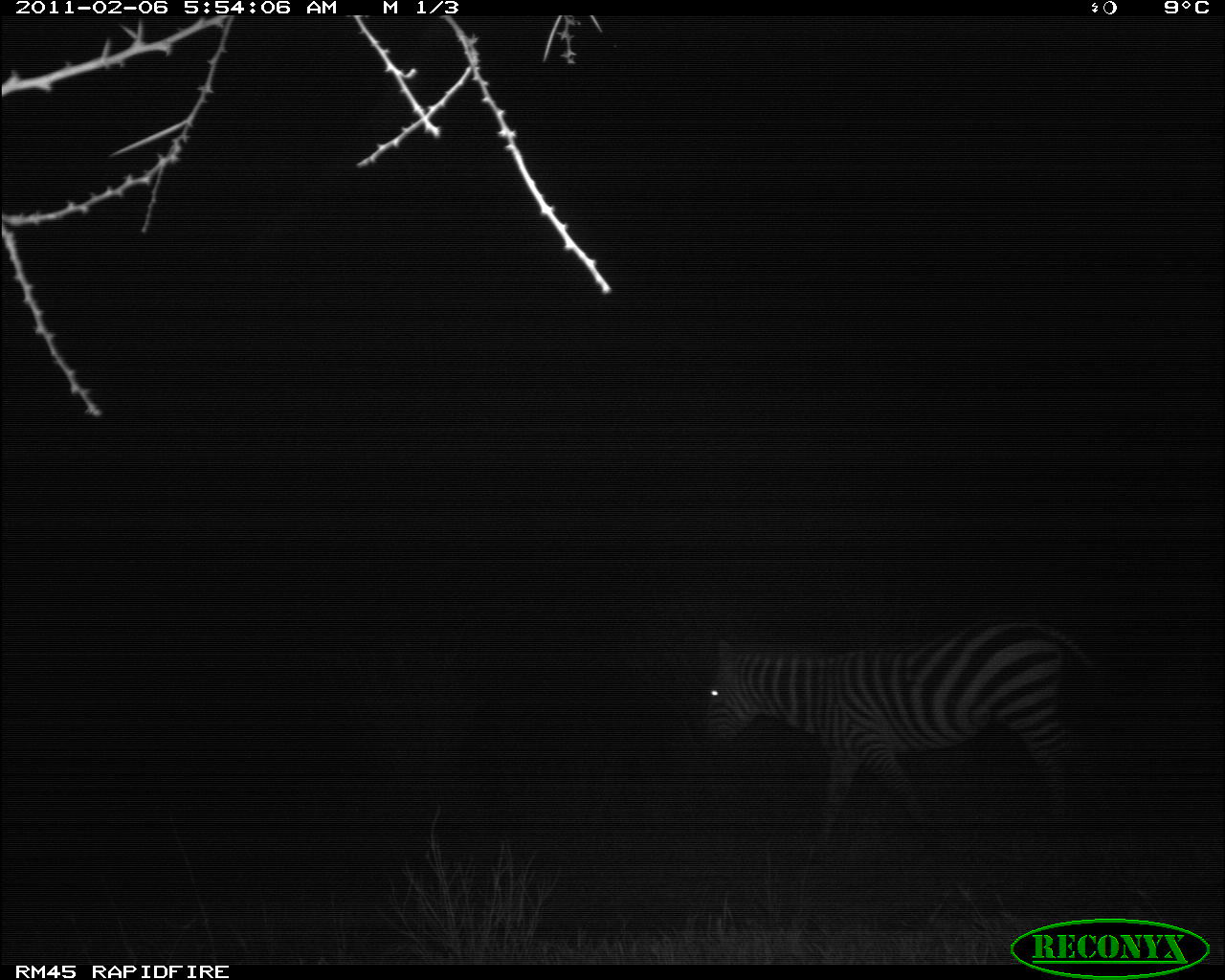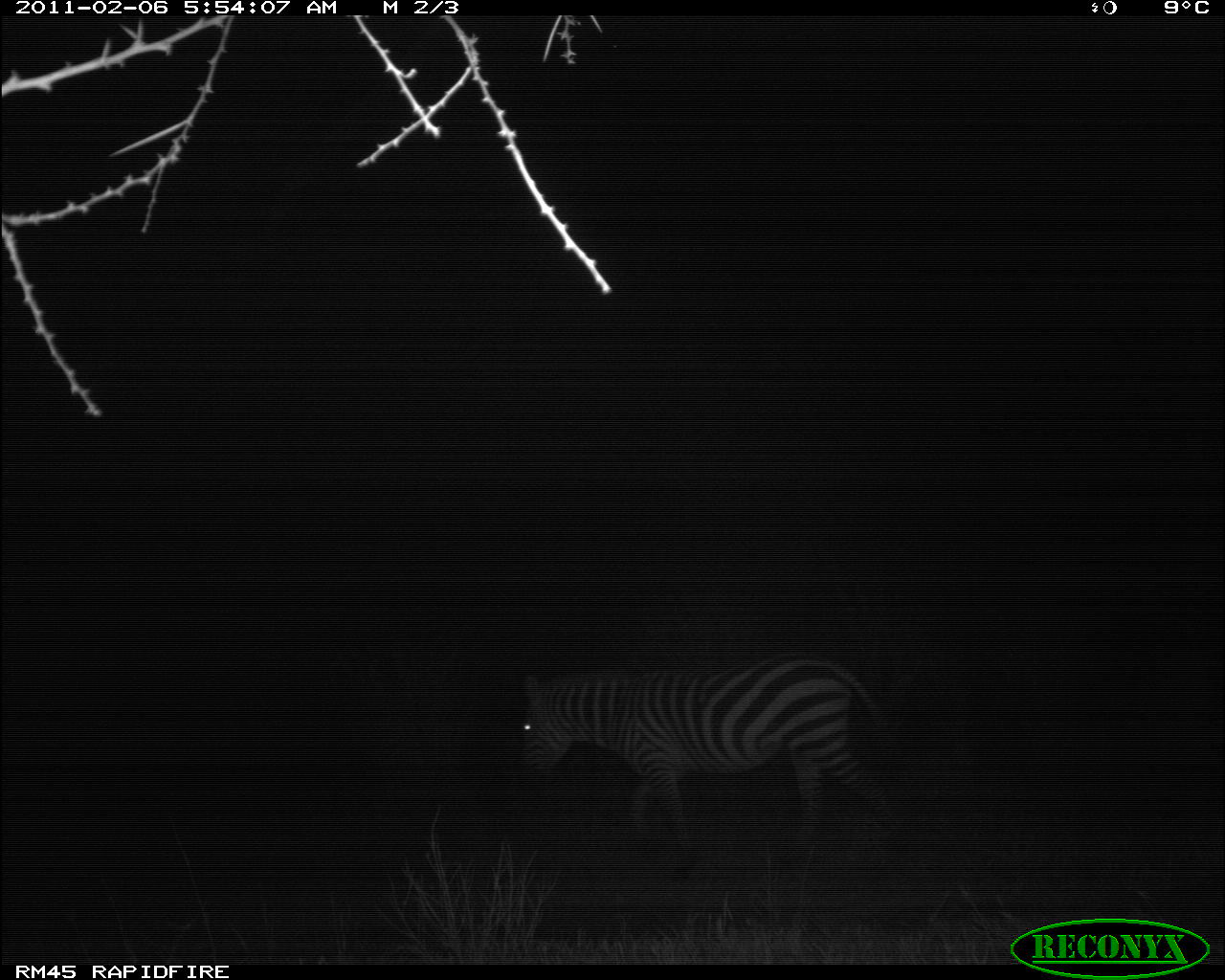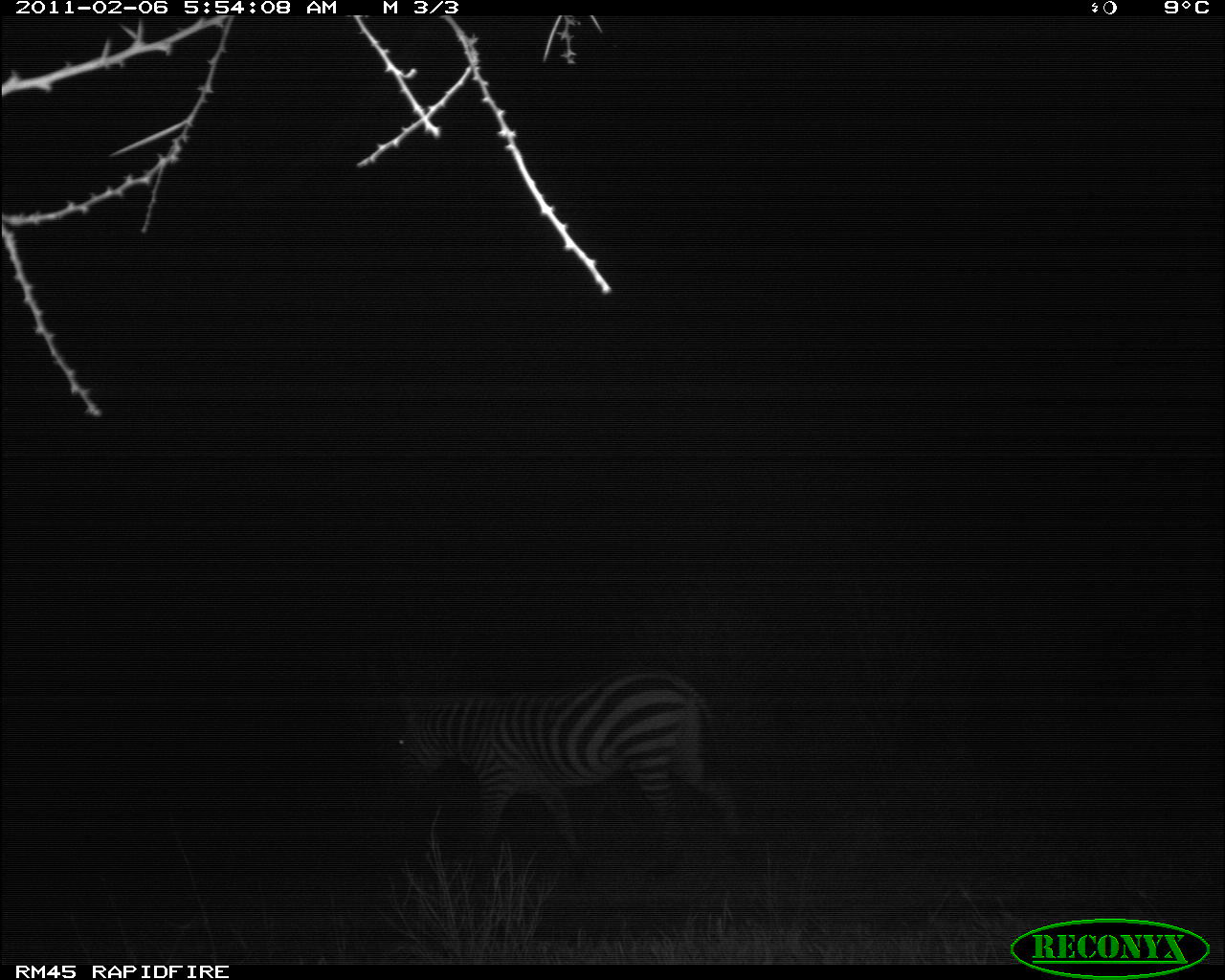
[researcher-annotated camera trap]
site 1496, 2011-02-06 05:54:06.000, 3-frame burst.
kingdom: Animalia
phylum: Chordata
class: Mammalia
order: Perissodactyla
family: Equidae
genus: Equus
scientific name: Equus quagga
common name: plains zebra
Equus quagga (plains zebra), count 1.